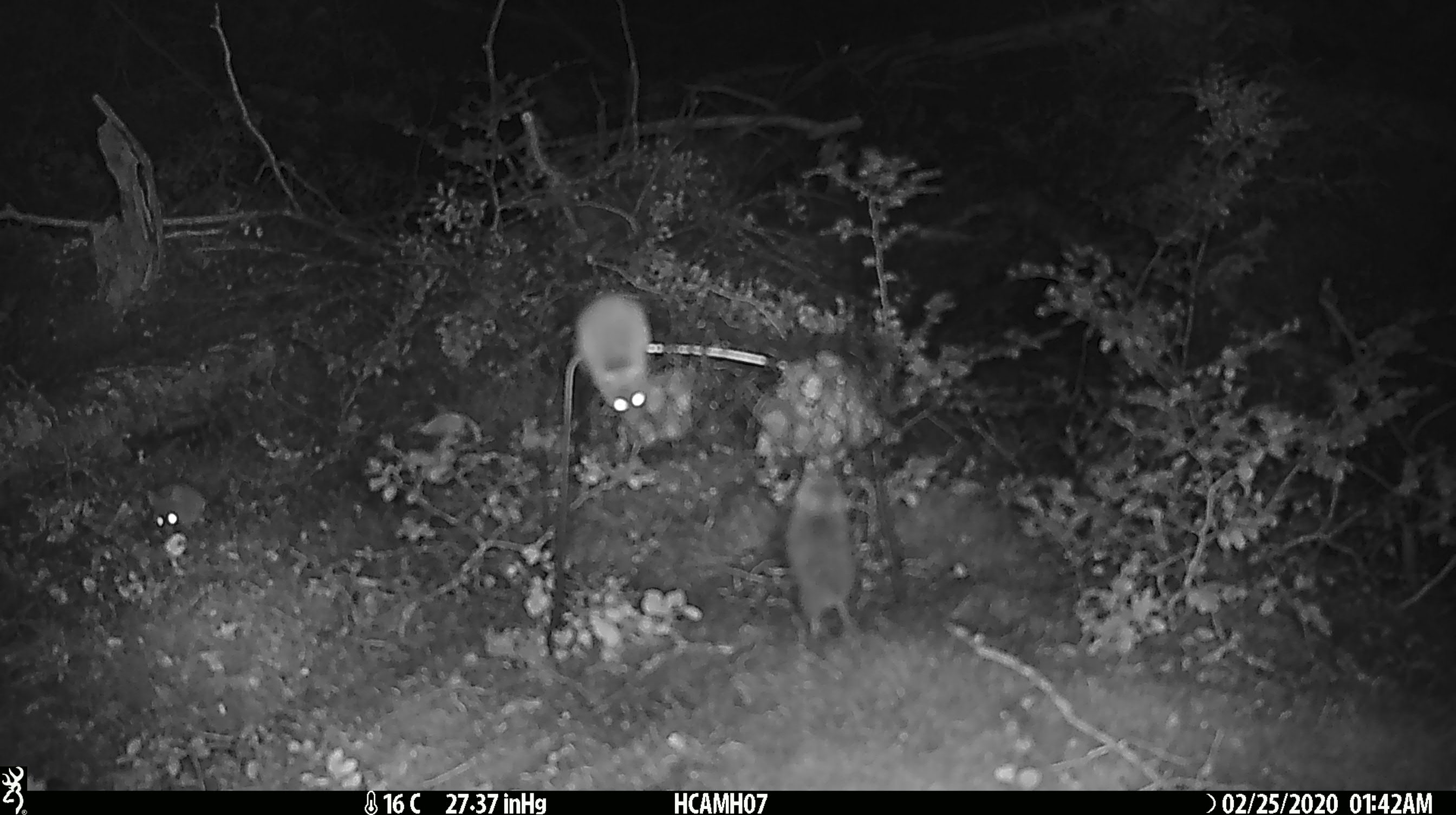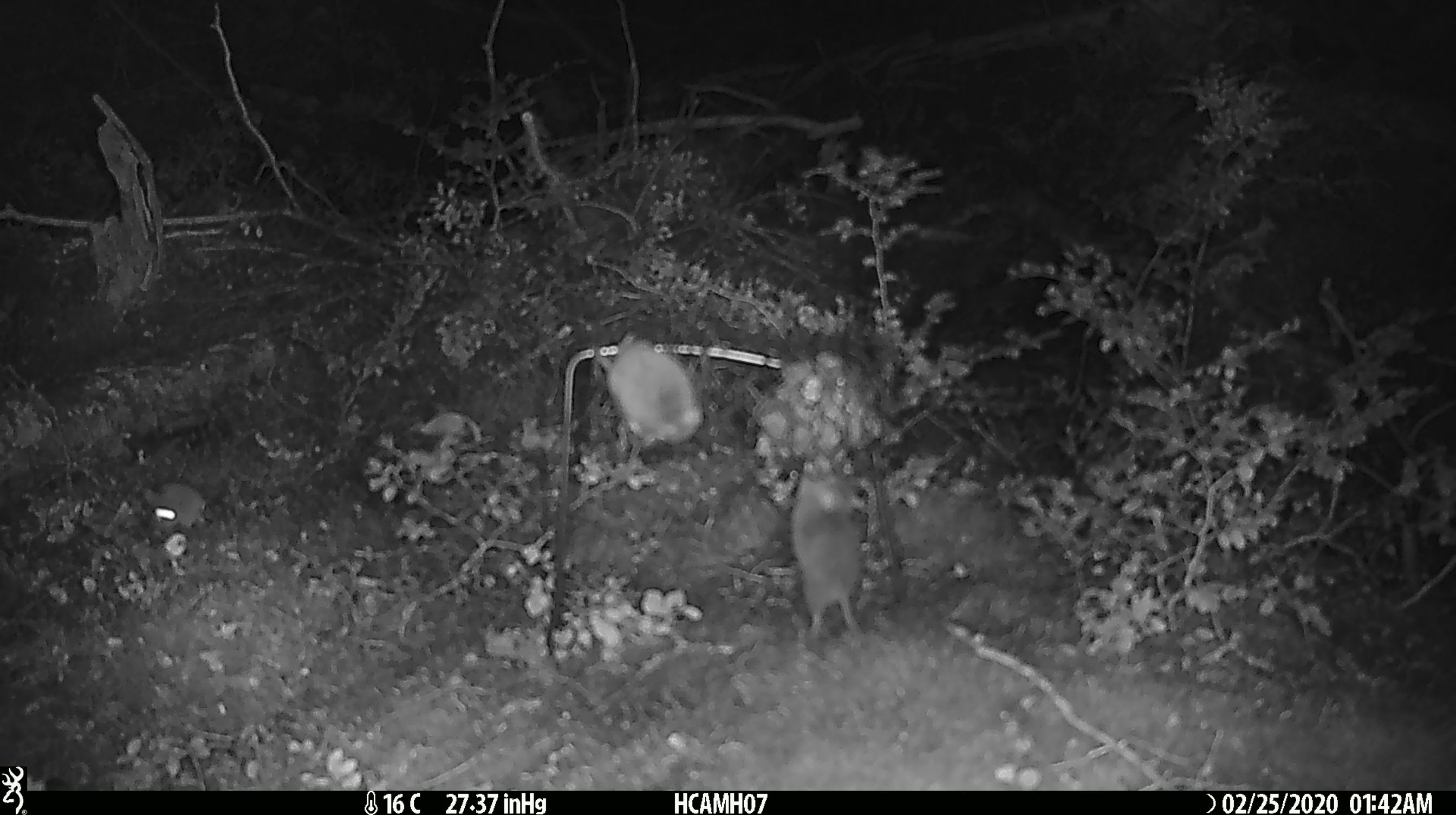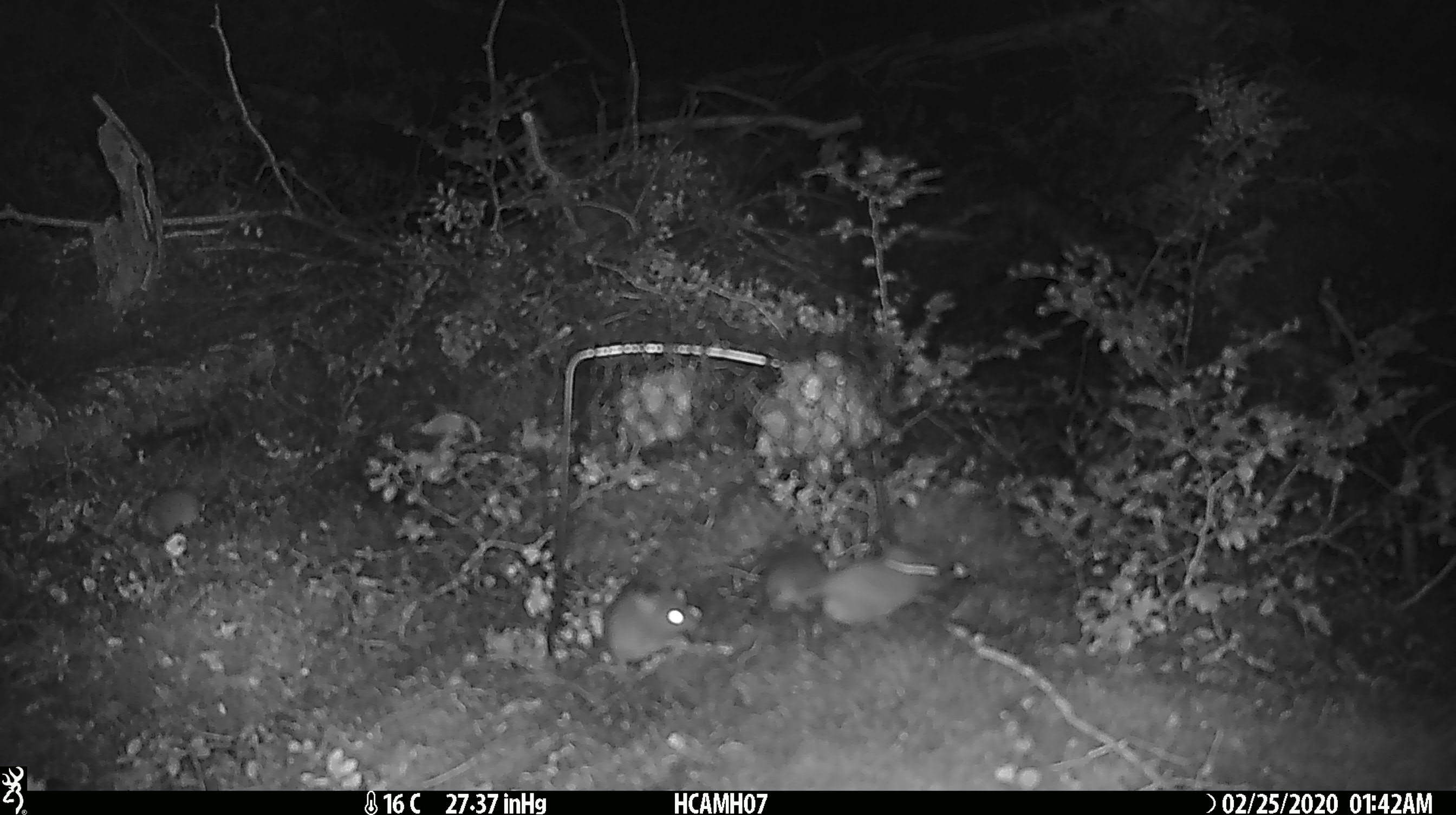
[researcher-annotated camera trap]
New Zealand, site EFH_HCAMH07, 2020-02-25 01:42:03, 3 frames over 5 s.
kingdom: Animalia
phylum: Chordata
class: Mammalia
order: Rodentia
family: Muridae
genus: Mus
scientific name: Mus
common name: mouse